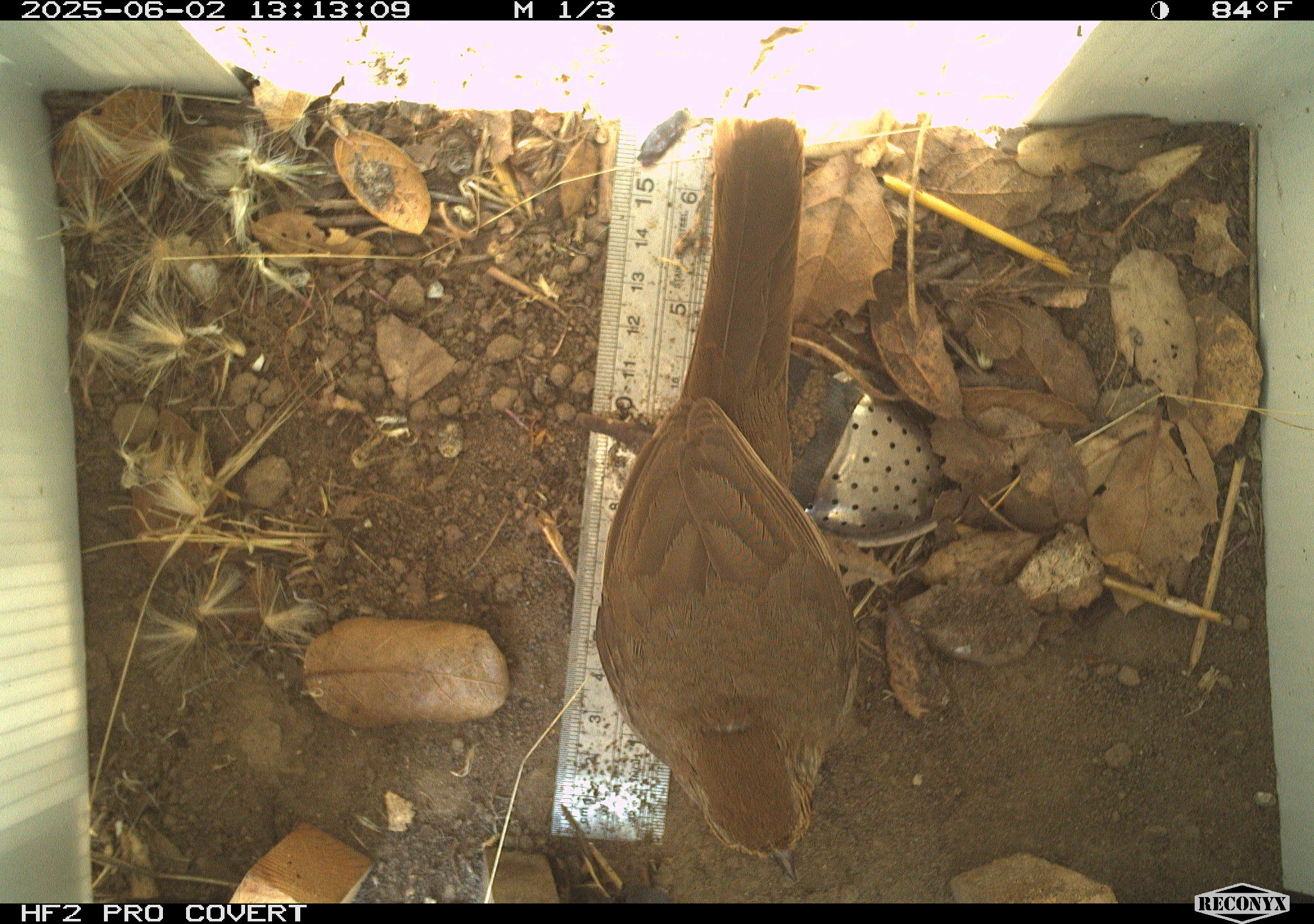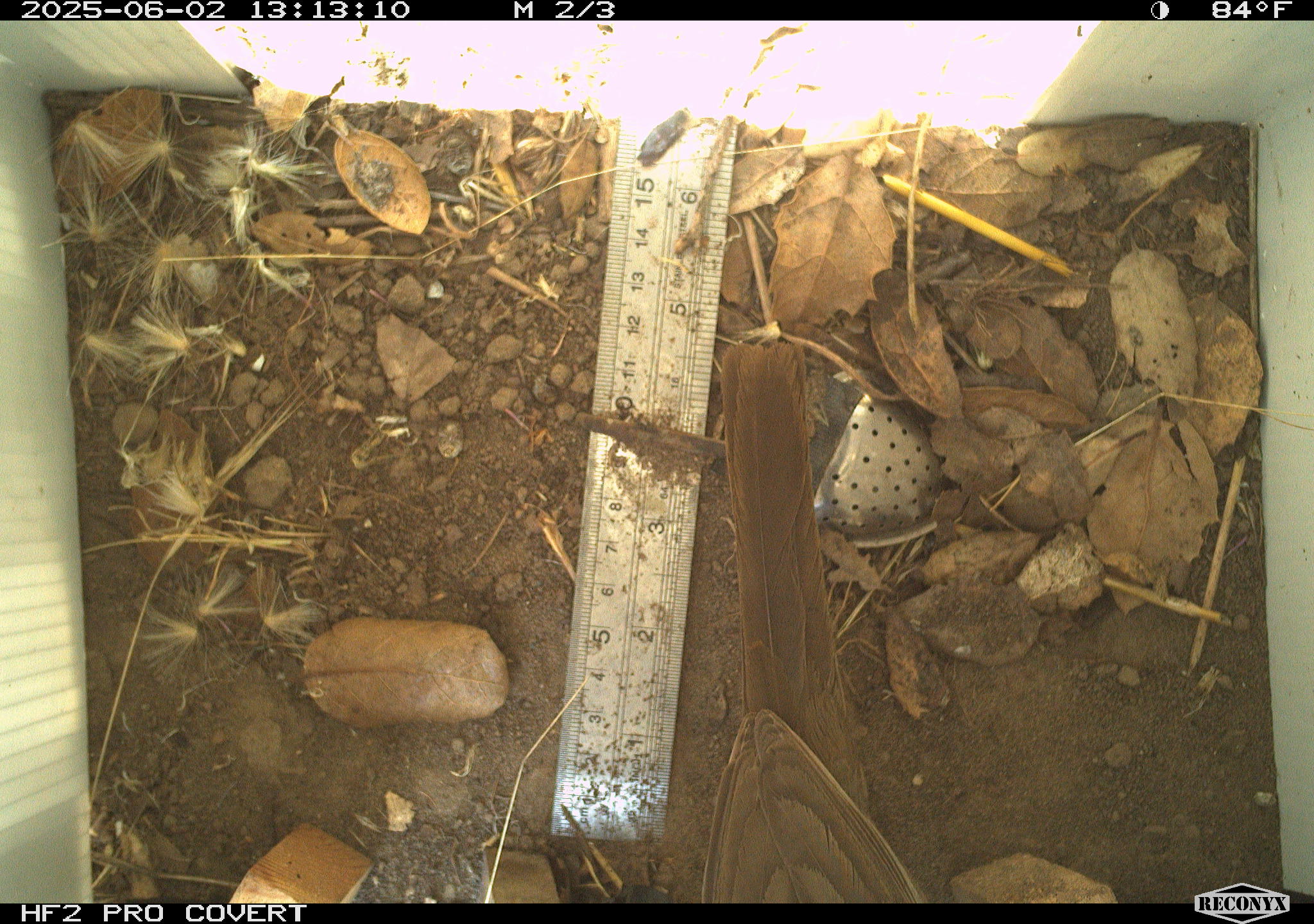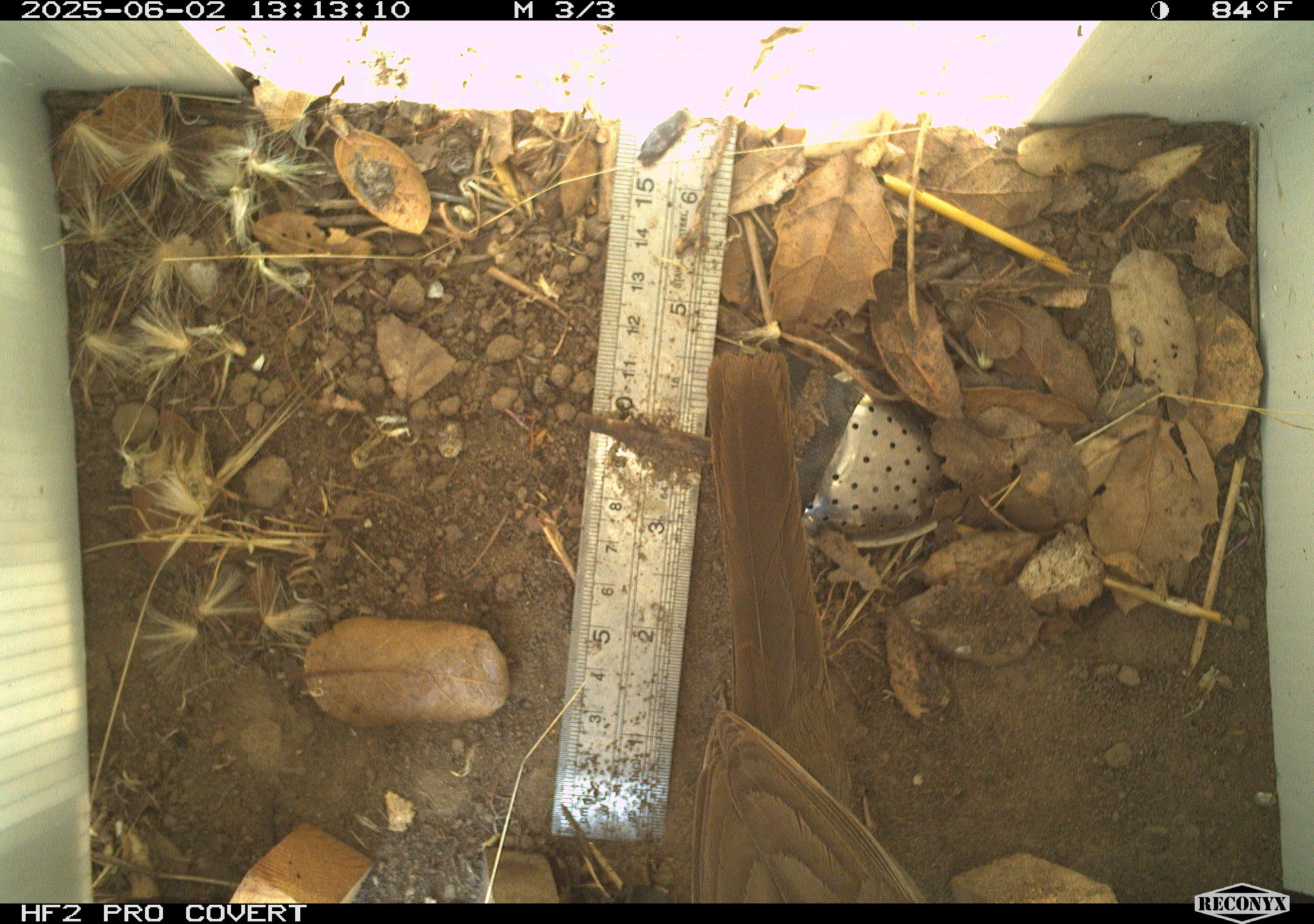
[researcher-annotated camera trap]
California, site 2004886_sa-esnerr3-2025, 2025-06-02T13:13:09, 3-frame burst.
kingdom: Animalia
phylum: Chordata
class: Aves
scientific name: Aves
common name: bird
Bird (Aves).